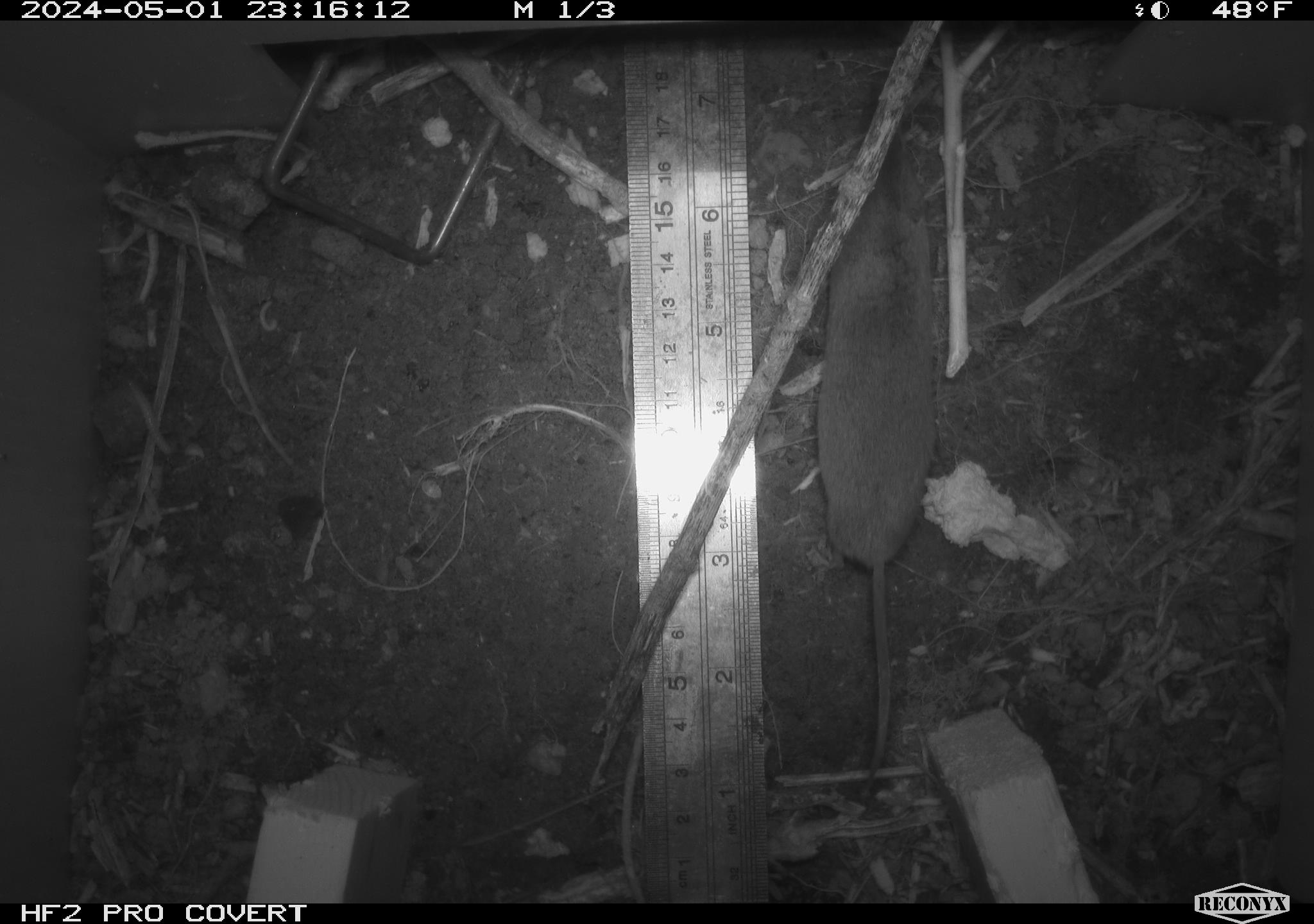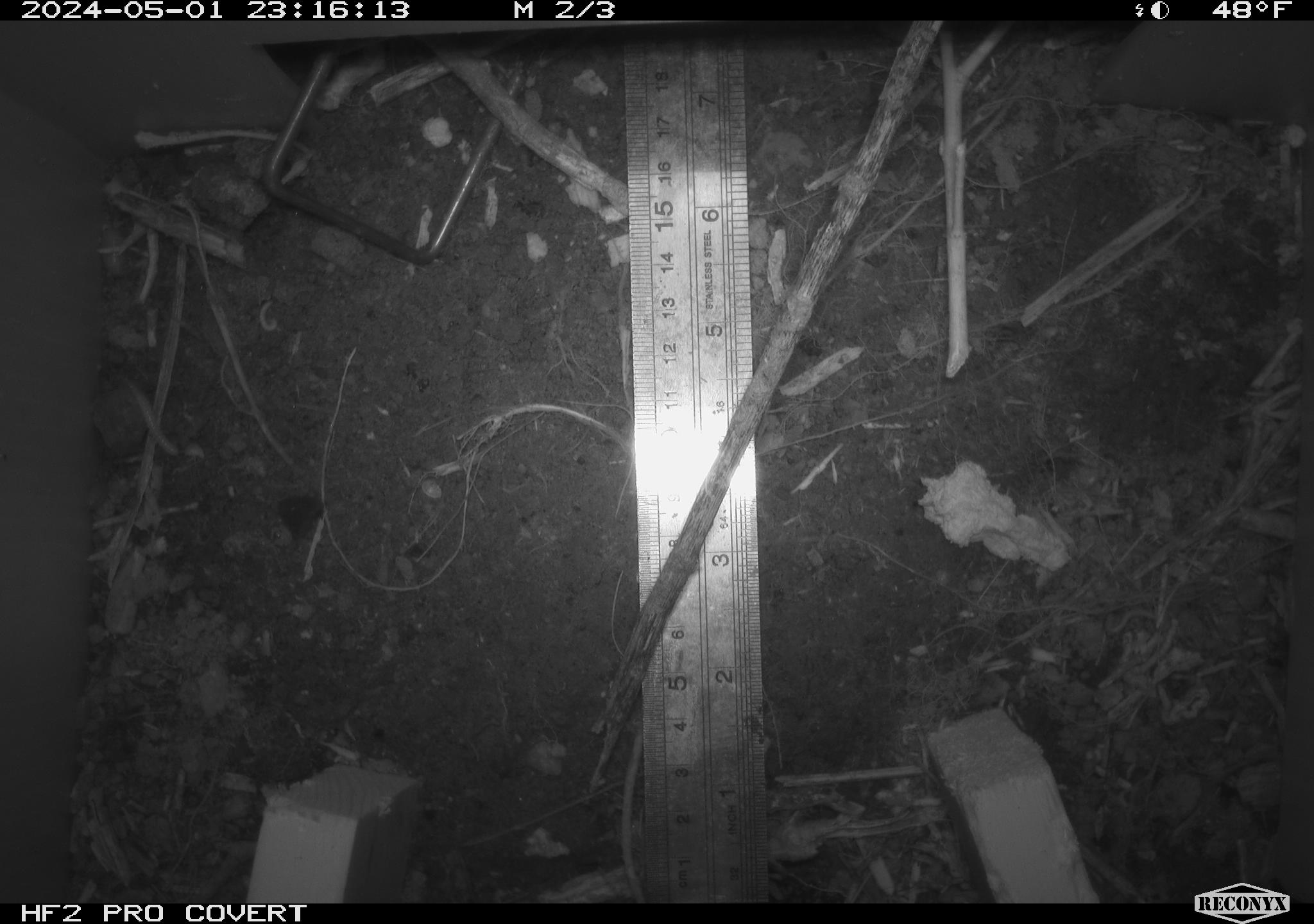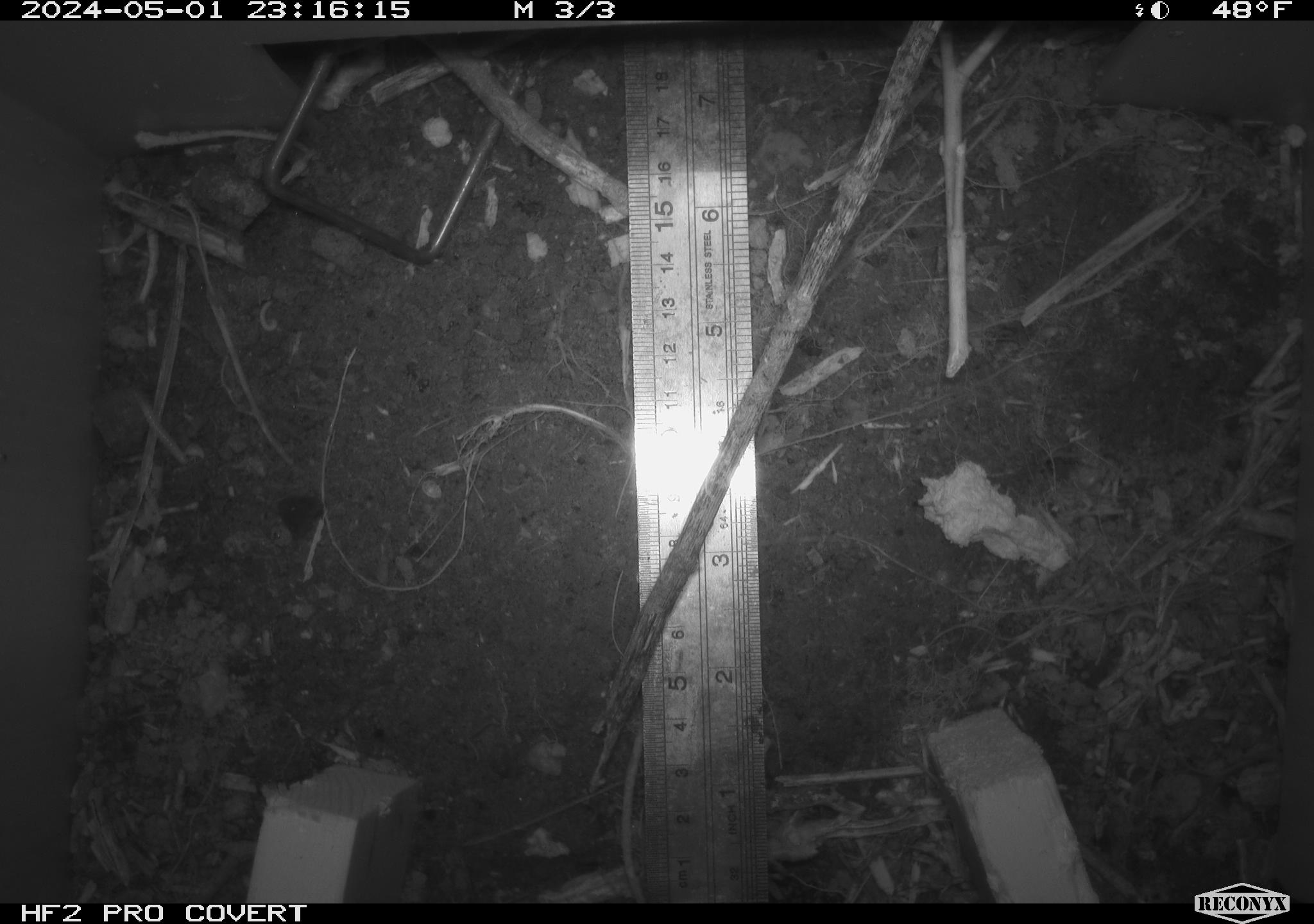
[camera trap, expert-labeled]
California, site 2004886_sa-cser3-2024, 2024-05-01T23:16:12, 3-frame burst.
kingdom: Animalia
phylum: Chordata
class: Mammalia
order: Rodentia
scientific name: Rodentia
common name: rodent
Rodent (Rodentia).